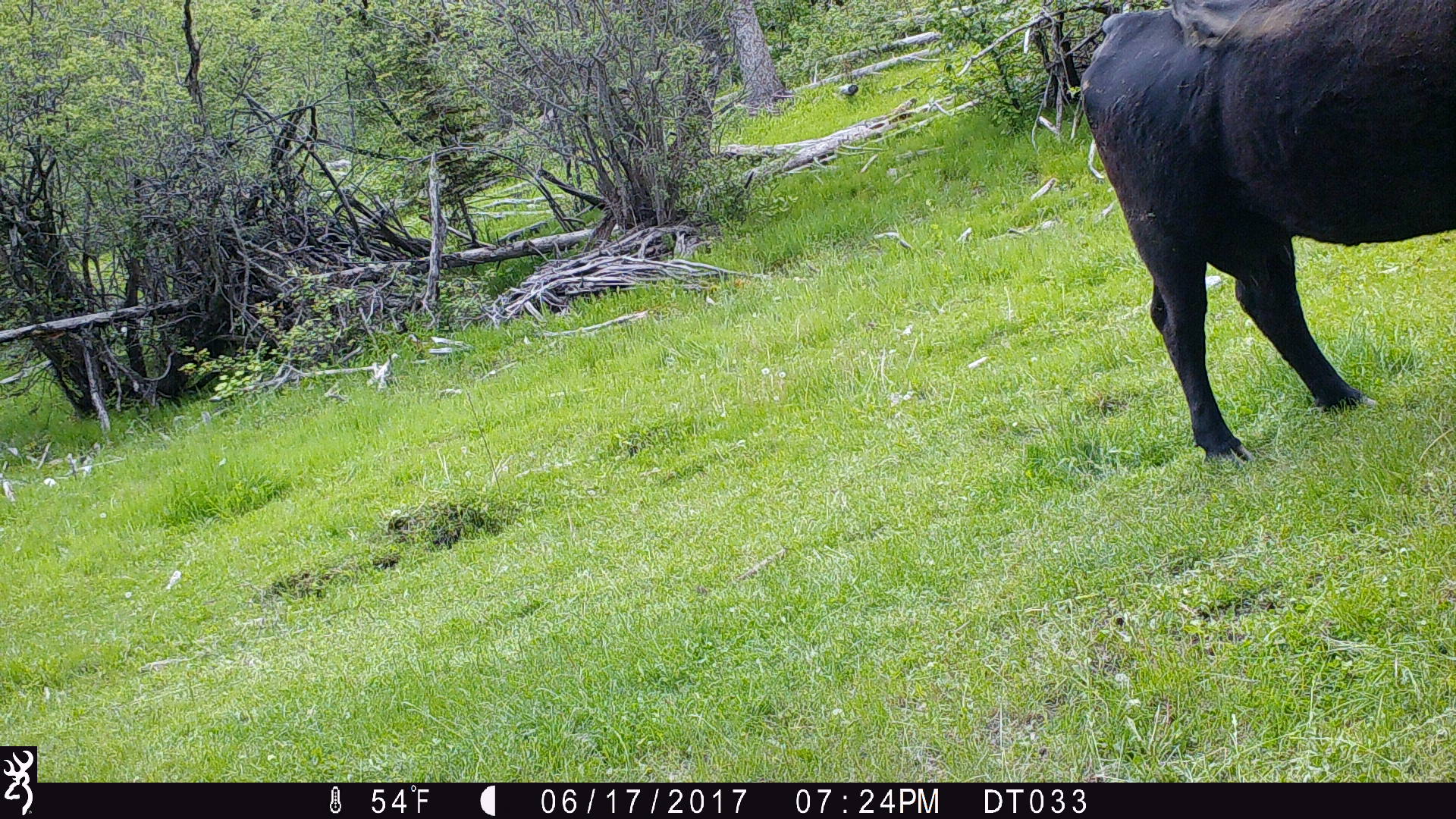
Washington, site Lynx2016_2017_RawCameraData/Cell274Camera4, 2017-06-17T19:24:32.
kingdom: Animalia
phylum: Chordata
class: Mammalia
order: Artiodactyla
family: Bovidae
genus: Bos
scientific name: Bos taurus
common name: domestic cattle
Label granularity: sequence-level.